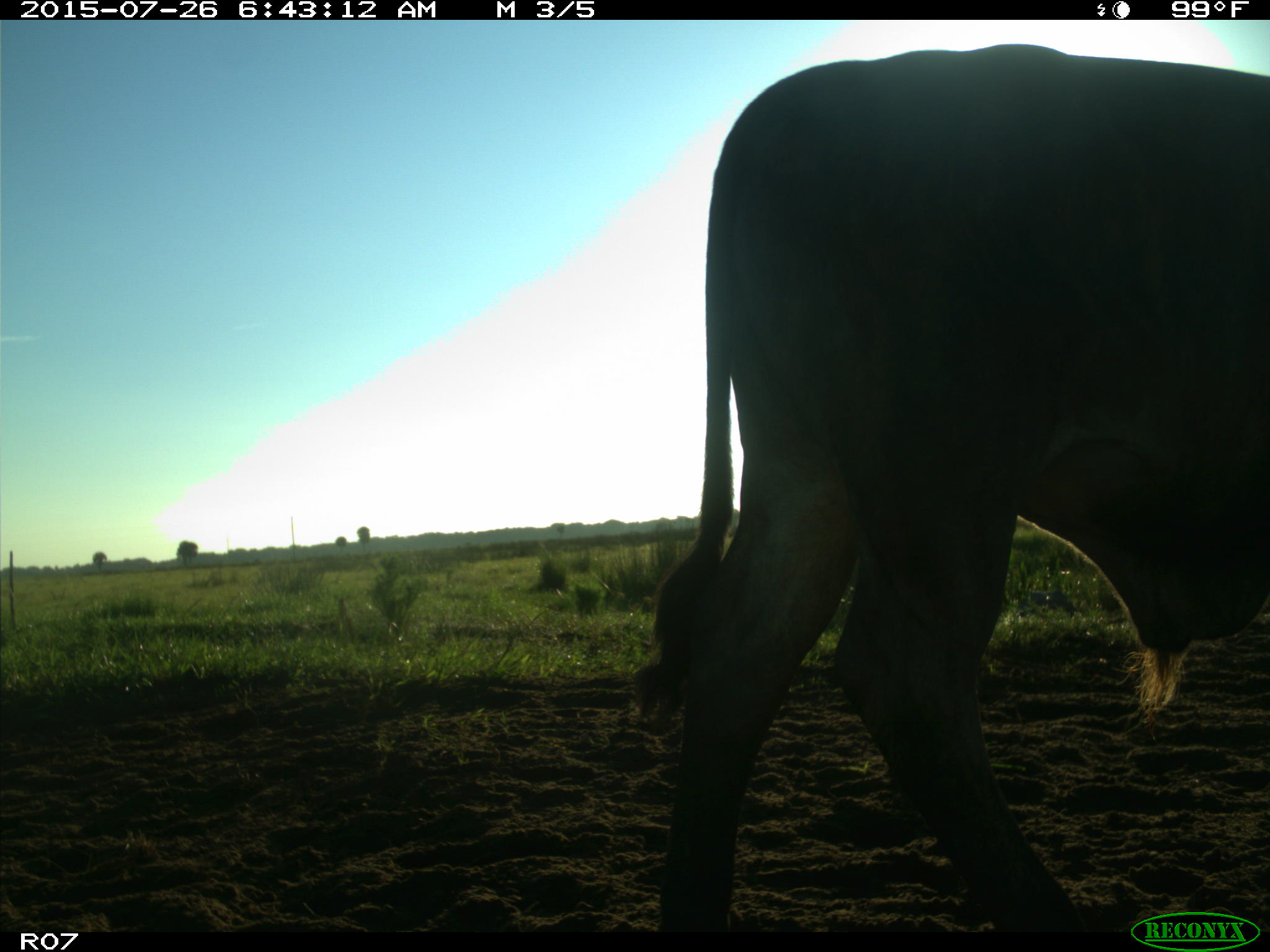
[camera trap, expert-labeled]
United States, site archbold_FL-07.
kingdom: Animalia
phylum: Chordata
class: Mammalia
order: Artiodactyla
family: Bovidae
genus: Bos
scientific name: Bos taurus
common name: domestic cow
Bos taurus (domestic cow).